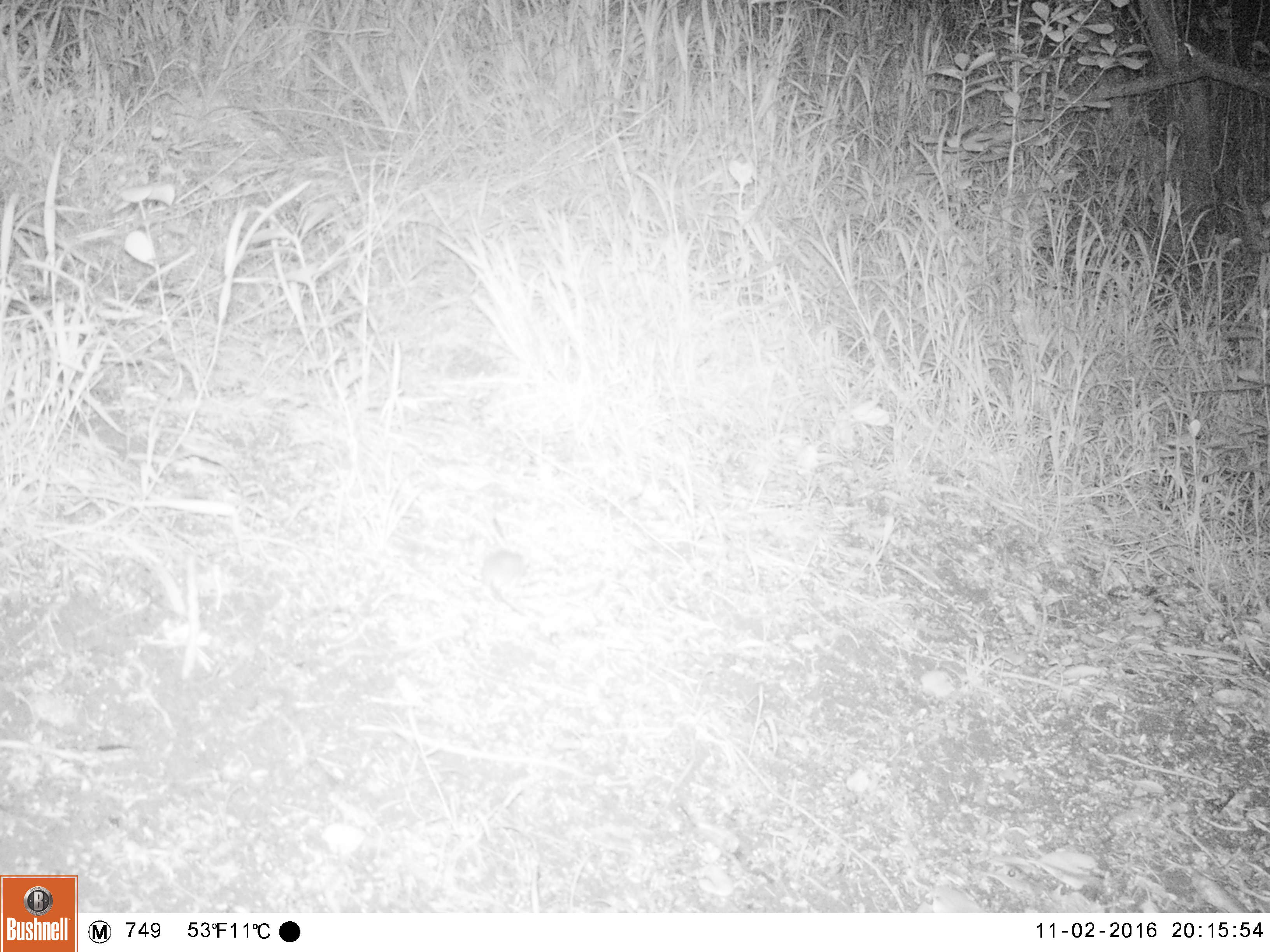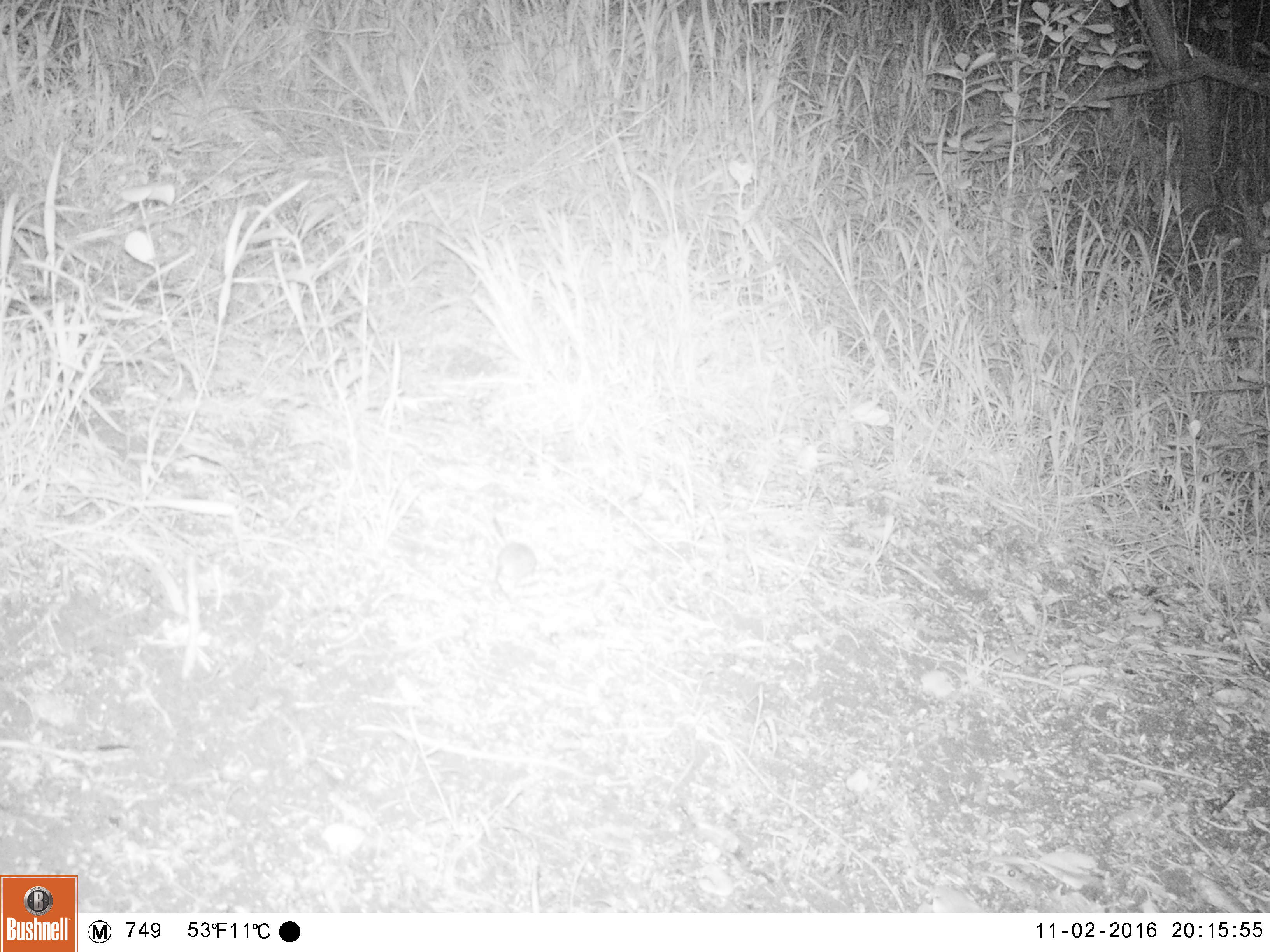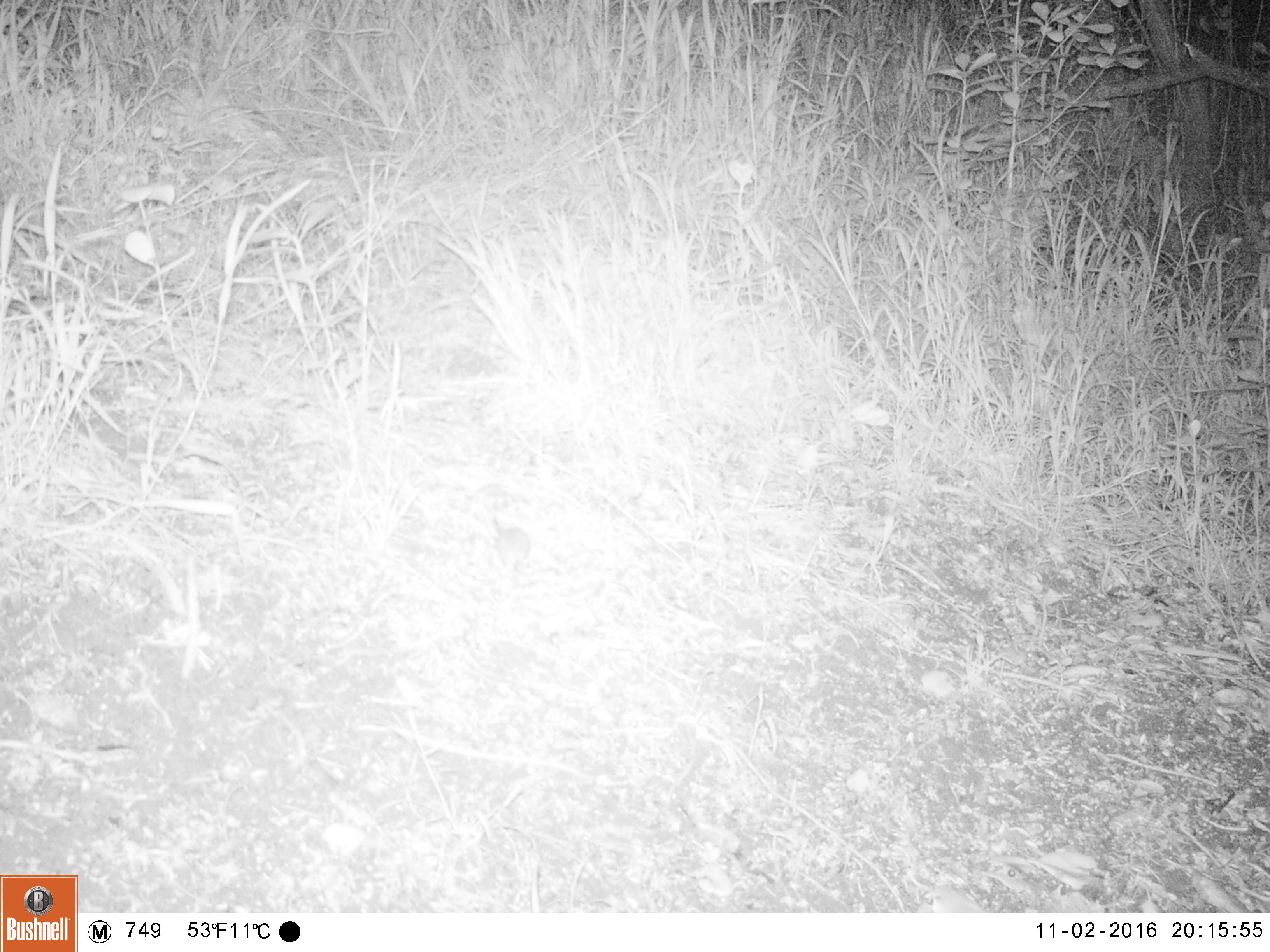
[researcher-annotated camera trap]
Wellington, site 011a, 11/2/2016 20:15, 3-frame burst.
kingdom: Animalia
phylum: Chordata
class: Mammalia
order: Rodentia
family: Muridae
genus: Mus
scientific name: Mus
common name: mouse